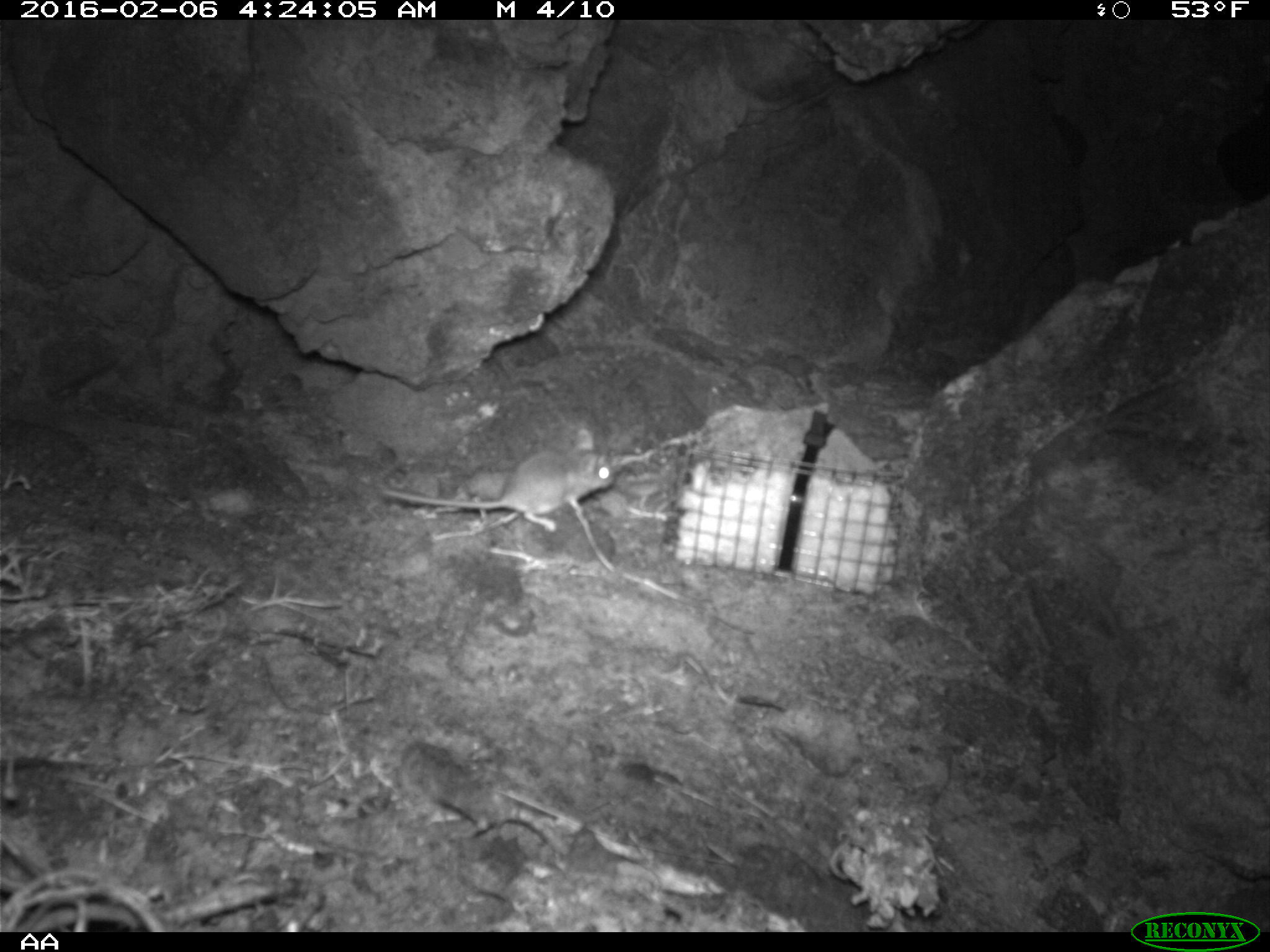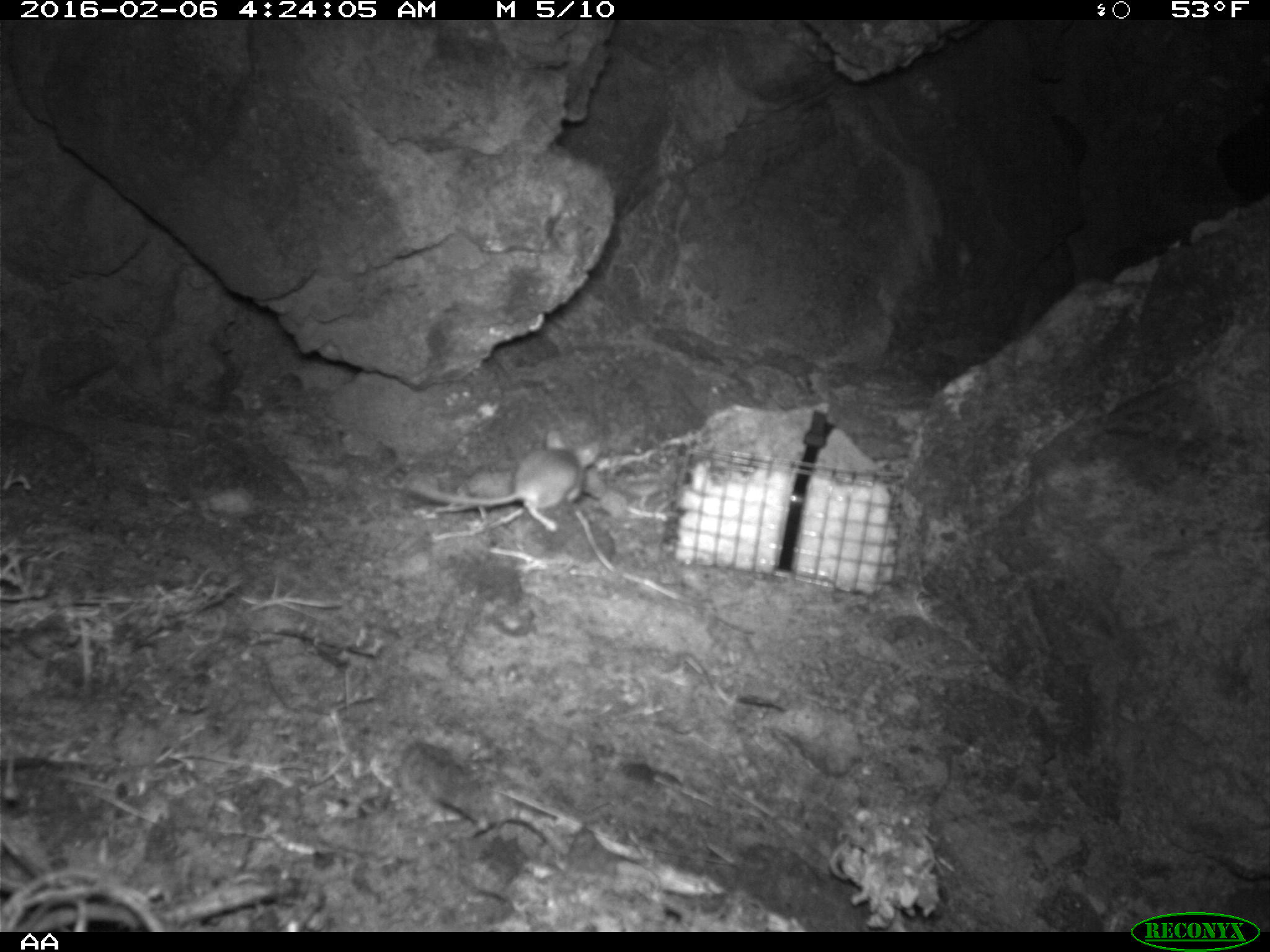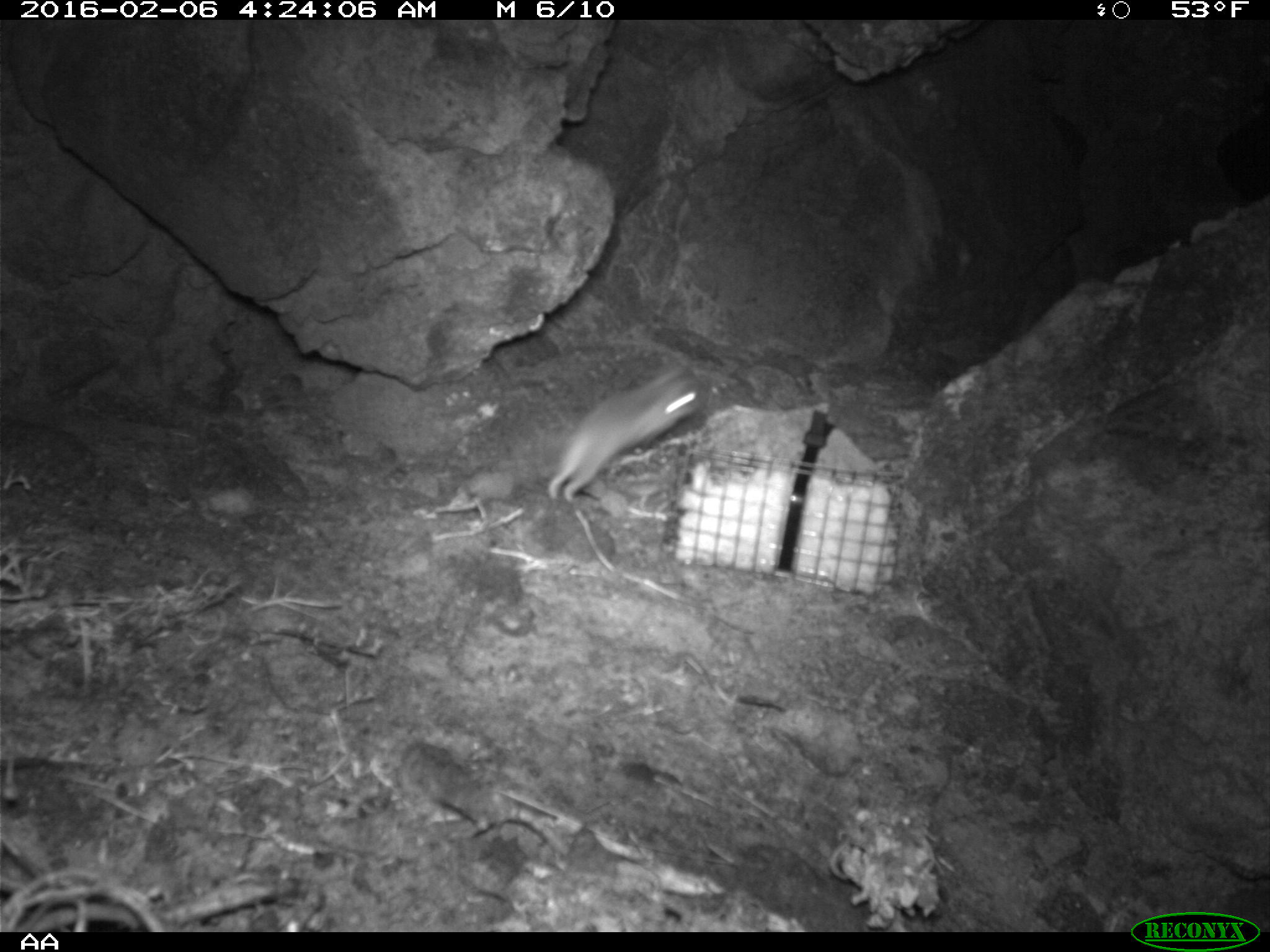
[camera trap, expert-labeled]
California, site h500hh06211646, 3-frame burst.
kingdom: Animalia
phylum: Chordata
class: Mammalia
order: Rodentia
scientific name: Rodentia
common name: rodent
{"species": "rodent (Rodentia)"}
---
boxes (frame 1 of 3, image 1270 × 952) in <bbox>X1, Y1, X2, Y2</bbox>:
rodent: <bbox>382, 428, 615, 532</bbox>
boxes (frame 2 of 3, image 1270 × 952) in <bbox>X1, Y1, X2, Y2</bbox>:
rodent: <bbox>405, 428, 602, 532</bbox>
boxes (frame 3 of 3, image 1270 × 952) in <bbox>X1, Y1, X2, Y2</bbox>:
rodent: <bbox>535, 368, 721, 504</bbox>